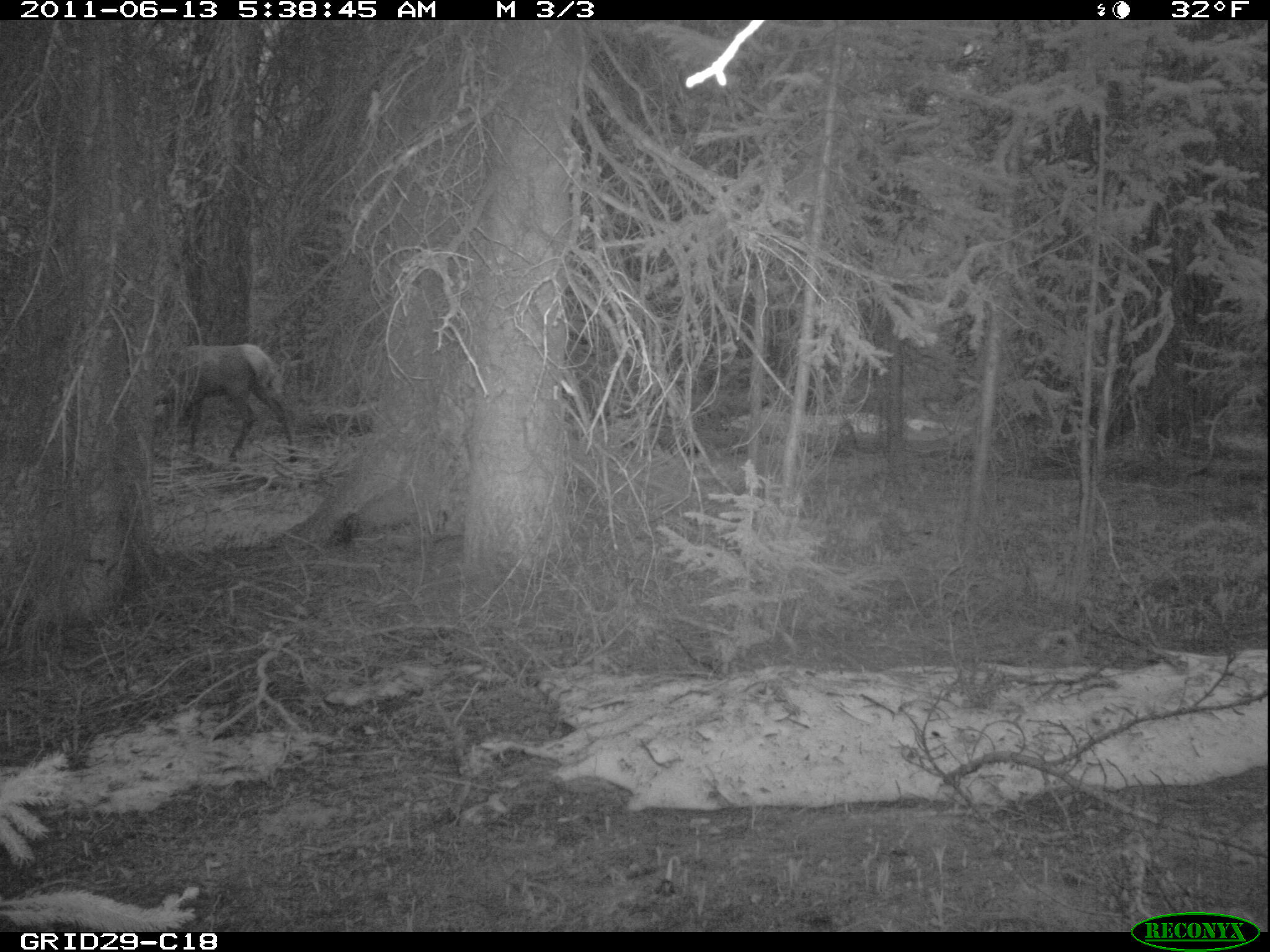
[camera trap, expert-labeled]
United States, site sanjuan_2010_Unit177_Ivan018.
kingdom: Animalia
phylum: Chordata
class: Mammalia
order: Artiodactyla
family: Cervidae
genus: Cervus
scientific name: Cervus elaphus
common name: red deer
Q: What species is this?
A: Cervus elaphus (red deer).